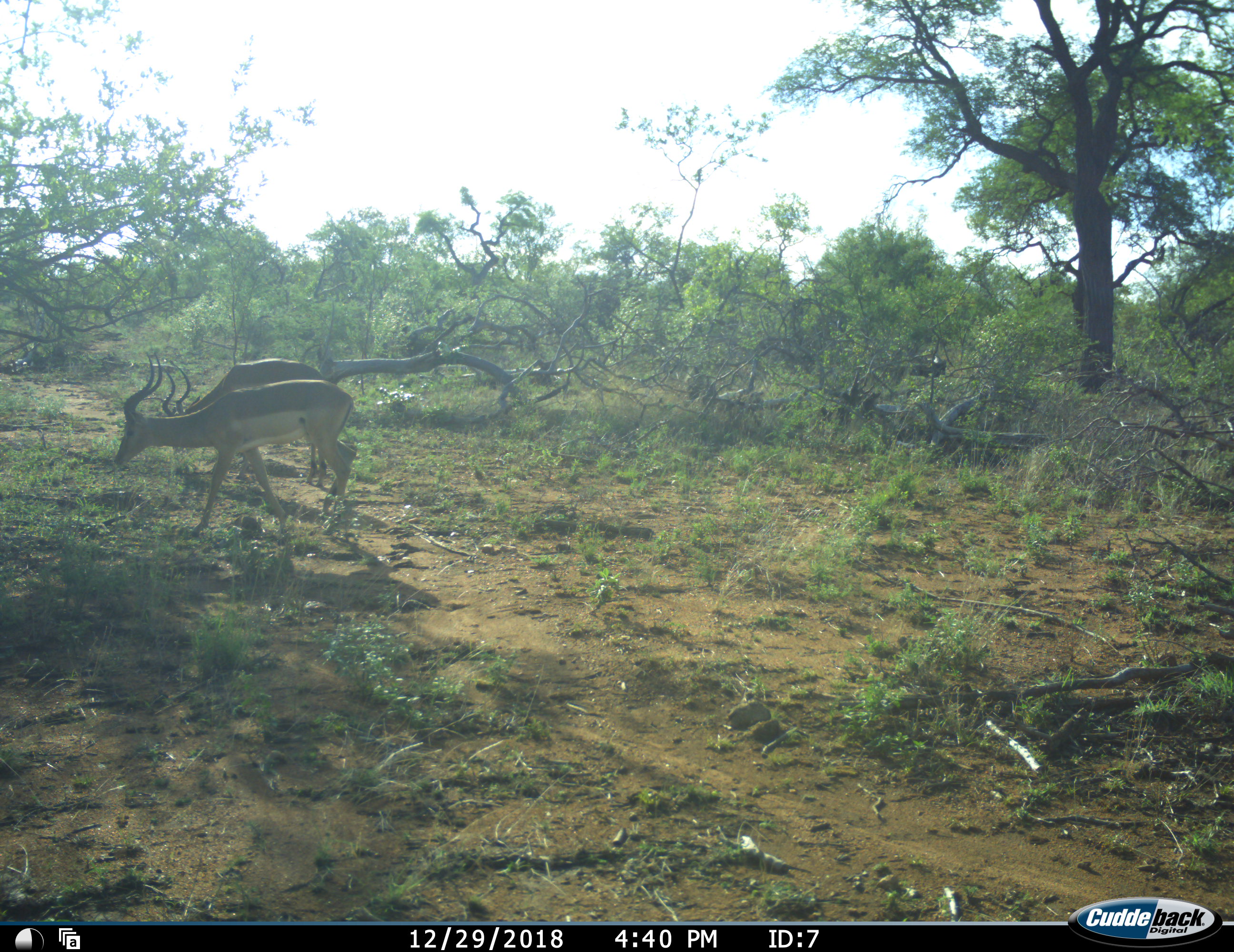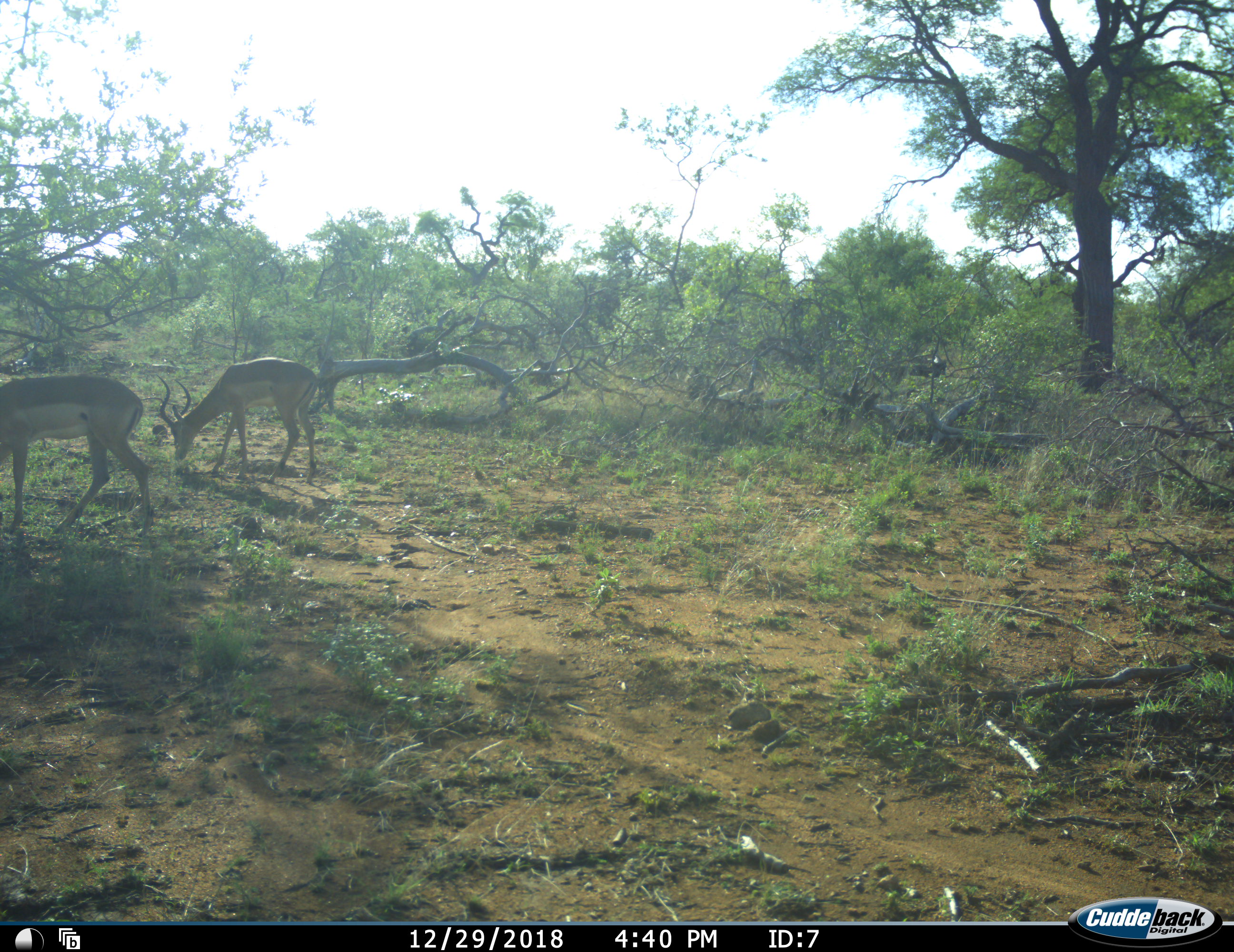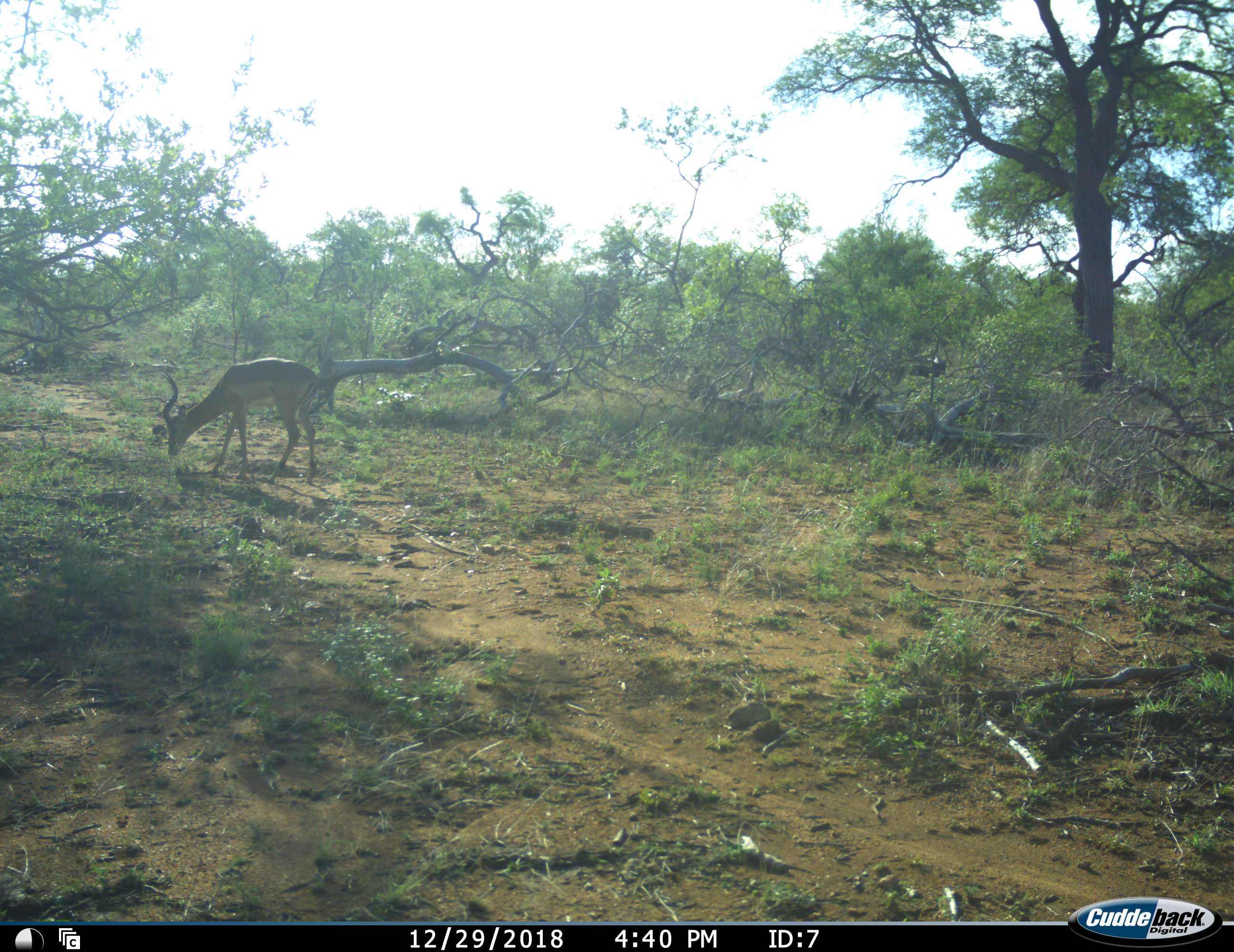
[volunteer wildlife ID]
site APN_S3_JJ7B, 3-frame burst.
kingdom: Animalia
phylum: Chordata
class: Mammalia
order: Artiodactyla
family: Bovidae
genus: Aepyceros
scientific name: Aepyceros melampus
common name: impala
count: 2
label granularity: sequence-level